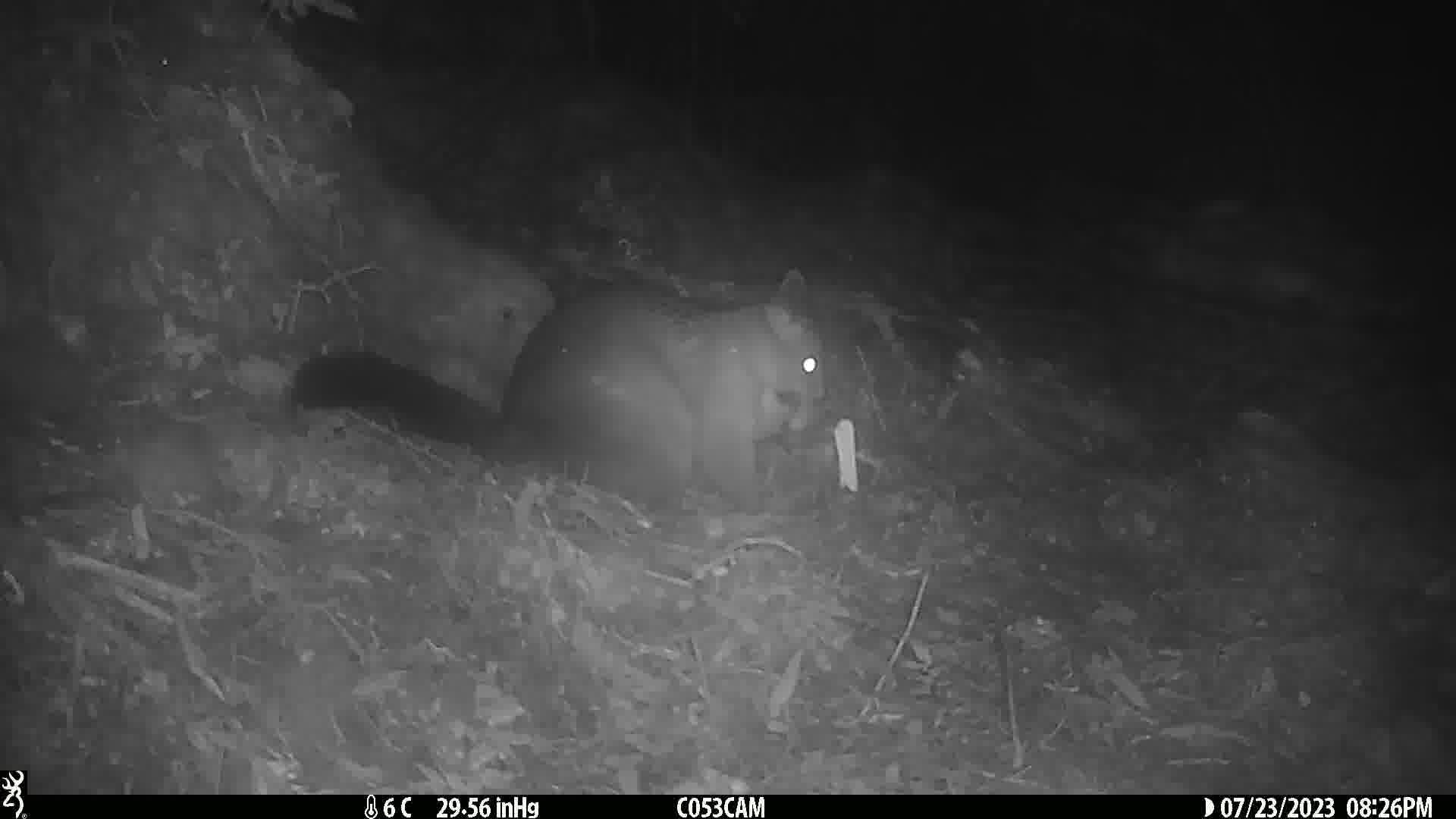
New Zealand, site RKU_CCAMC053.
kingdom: Animalia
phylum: Chordata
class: Mammalia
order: Diprotodontia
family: Phalangeridae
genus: Trichosurus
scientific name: Trichosurus vulpecula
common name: common brushtail possum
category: possum